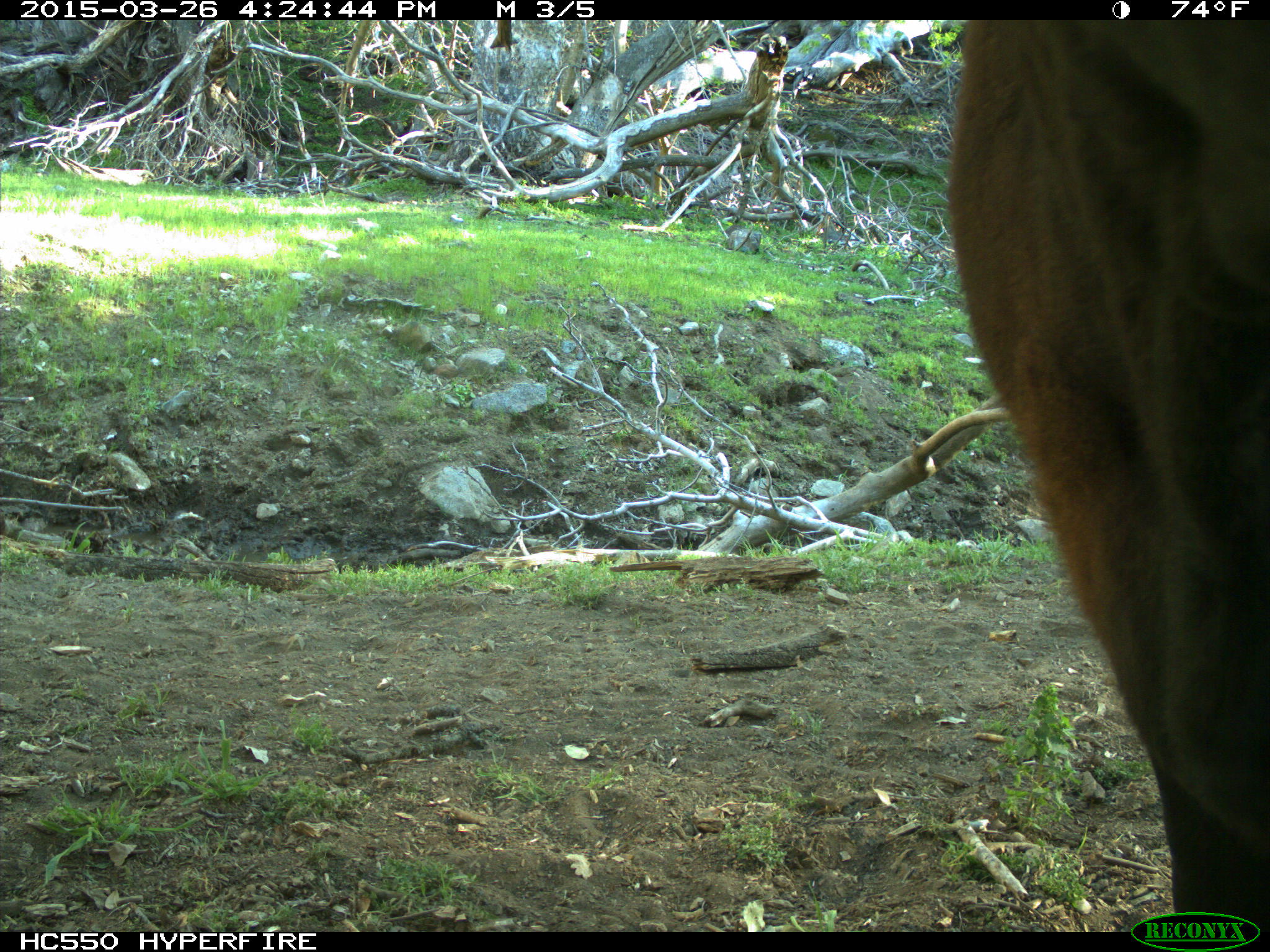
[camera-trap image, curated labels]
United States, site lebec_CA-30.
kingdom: Animalia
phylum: Chordata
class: Mammalia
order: Artiodactyla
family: Bovidae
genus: Bos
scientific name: Bos taurus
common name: domestic cow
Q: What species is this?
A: Bos taurus (domestic cow).